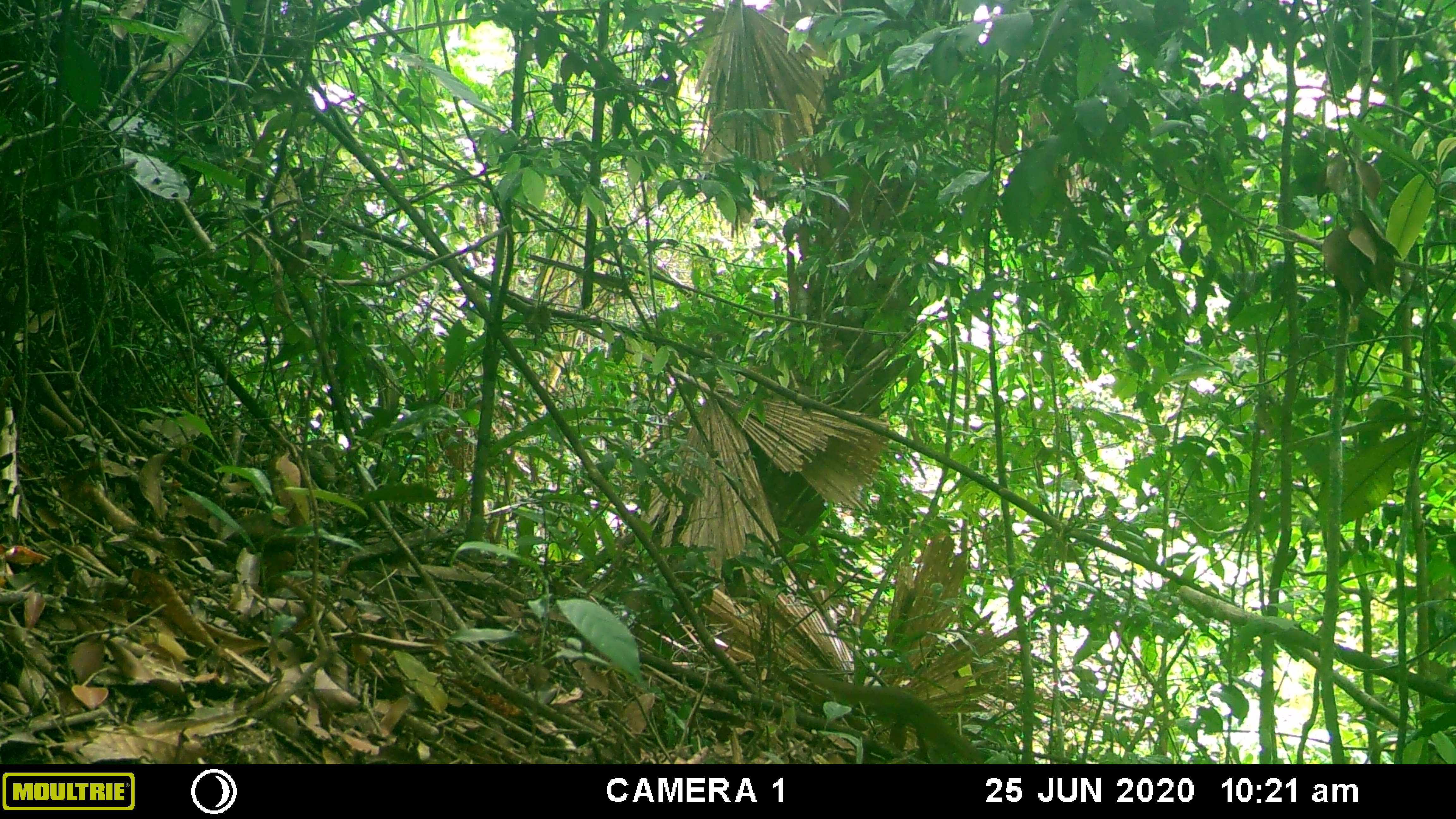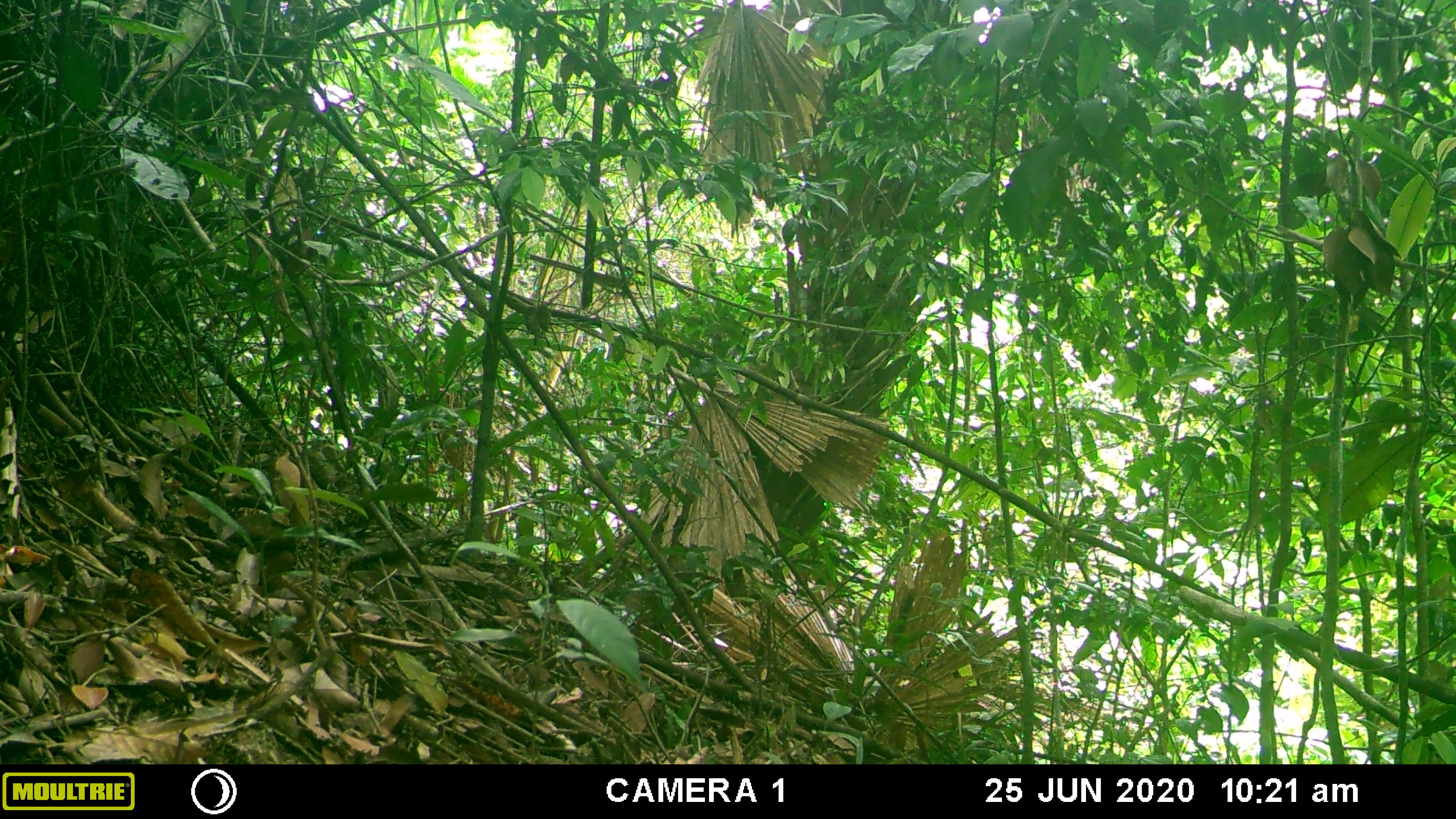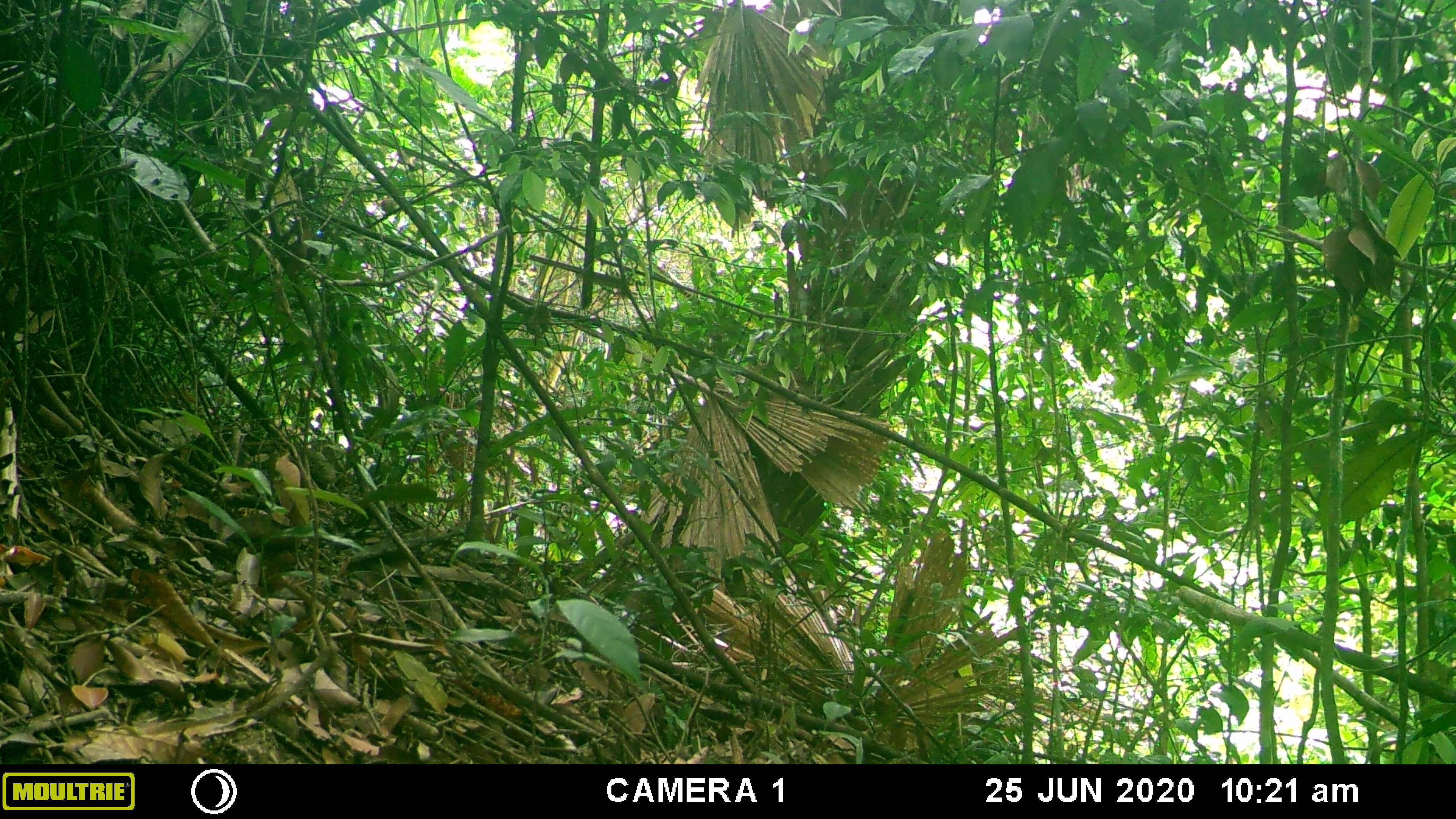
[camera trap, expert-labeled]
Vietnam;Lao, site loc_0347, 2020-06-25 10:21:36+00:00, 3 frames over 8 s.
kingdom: Animalia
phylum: Chordata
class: Mammalia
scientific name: Mammalia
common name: mammal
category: unidentified small mammal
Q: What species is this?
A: Unidentified small mammal (mammal) (Mammalia).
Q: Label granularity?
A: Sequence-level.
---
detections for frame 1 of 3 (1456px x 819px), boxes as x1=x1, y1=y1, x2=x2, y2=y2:
unidentified small mammal: x1=806, y1=669, x2=986, y2=764